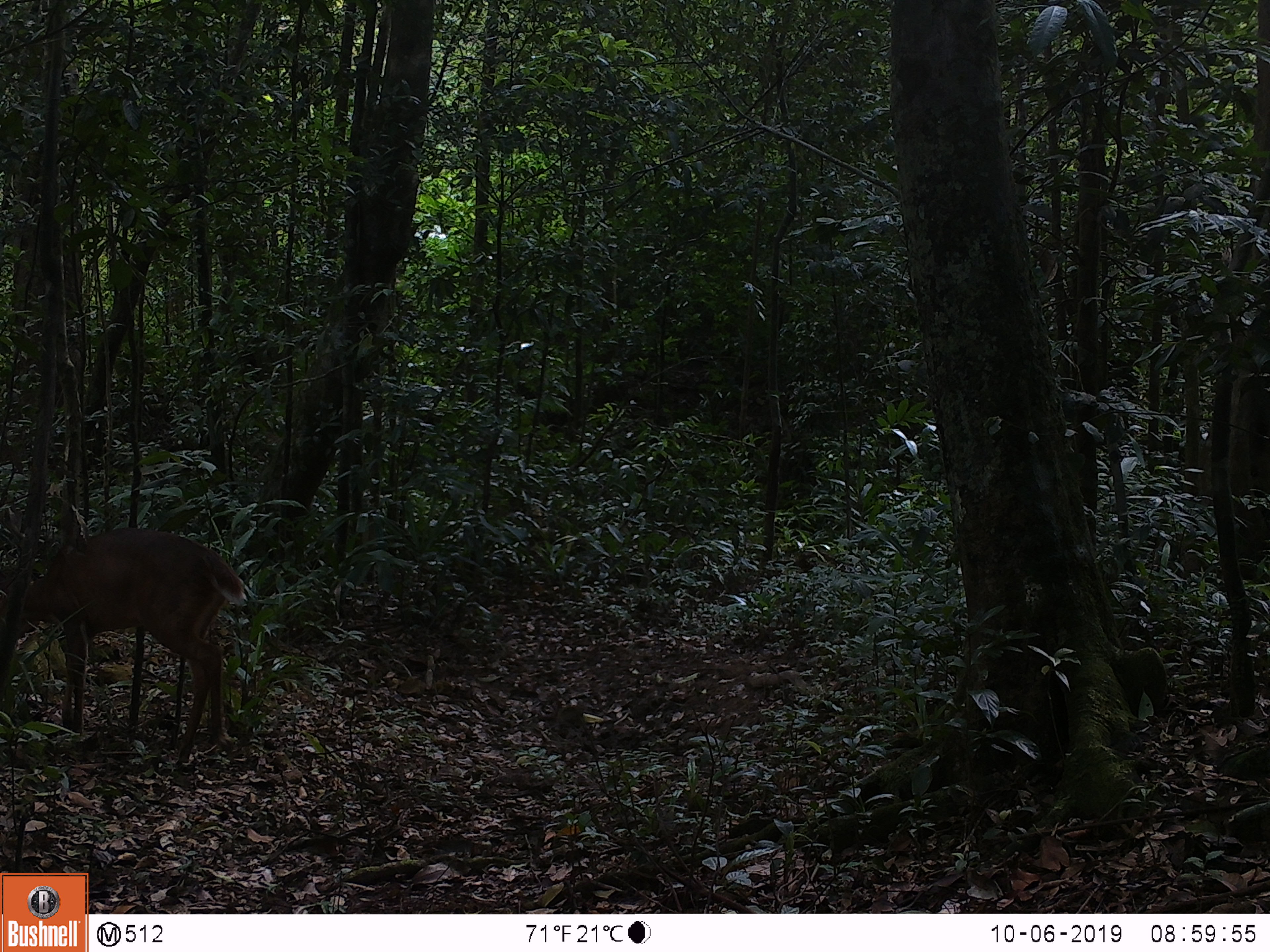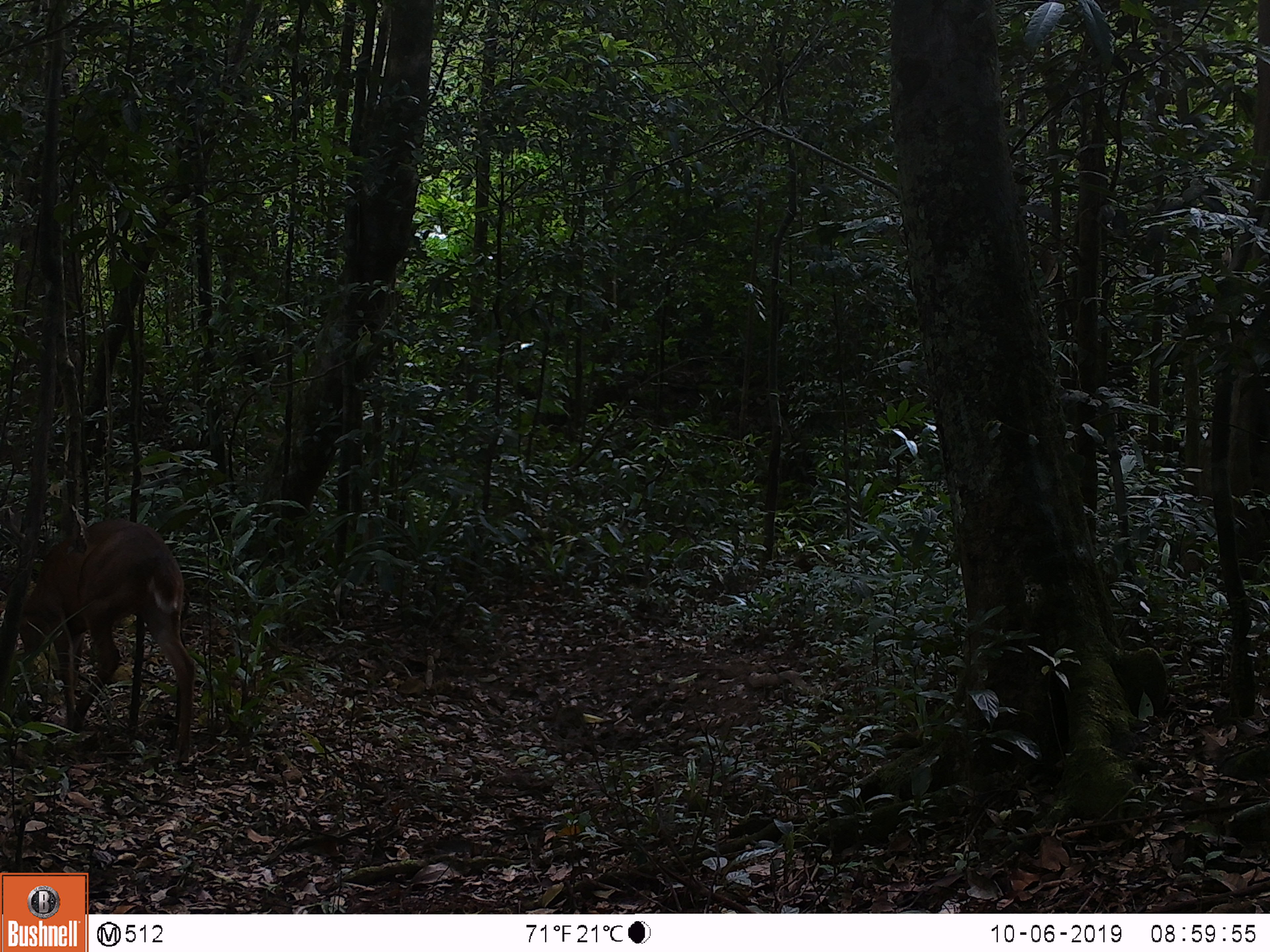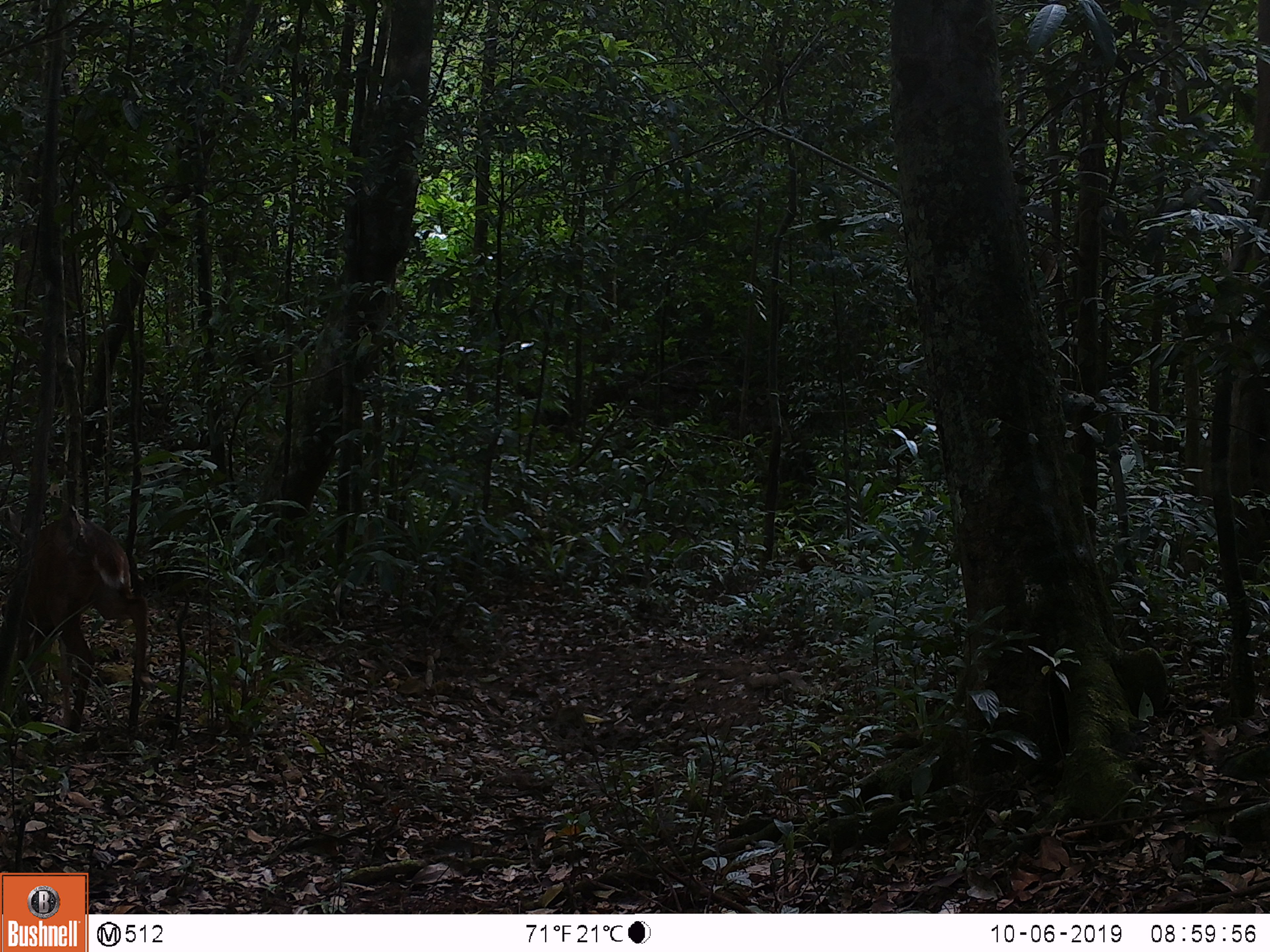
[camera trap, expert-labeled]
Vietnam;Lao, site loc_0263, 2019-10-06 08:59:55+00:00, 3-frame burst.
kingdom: Animalia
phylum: Chordata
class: Mammalia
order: Artiodactyla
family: Cervidae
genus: Muntiacus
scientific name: Muntiacus vuquangensis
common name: large-antlered muntjac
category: large antlered muntjac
Large antlered muntjac (large-antlered muntjac) (Muntiacus vuquangensis). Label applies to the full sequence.